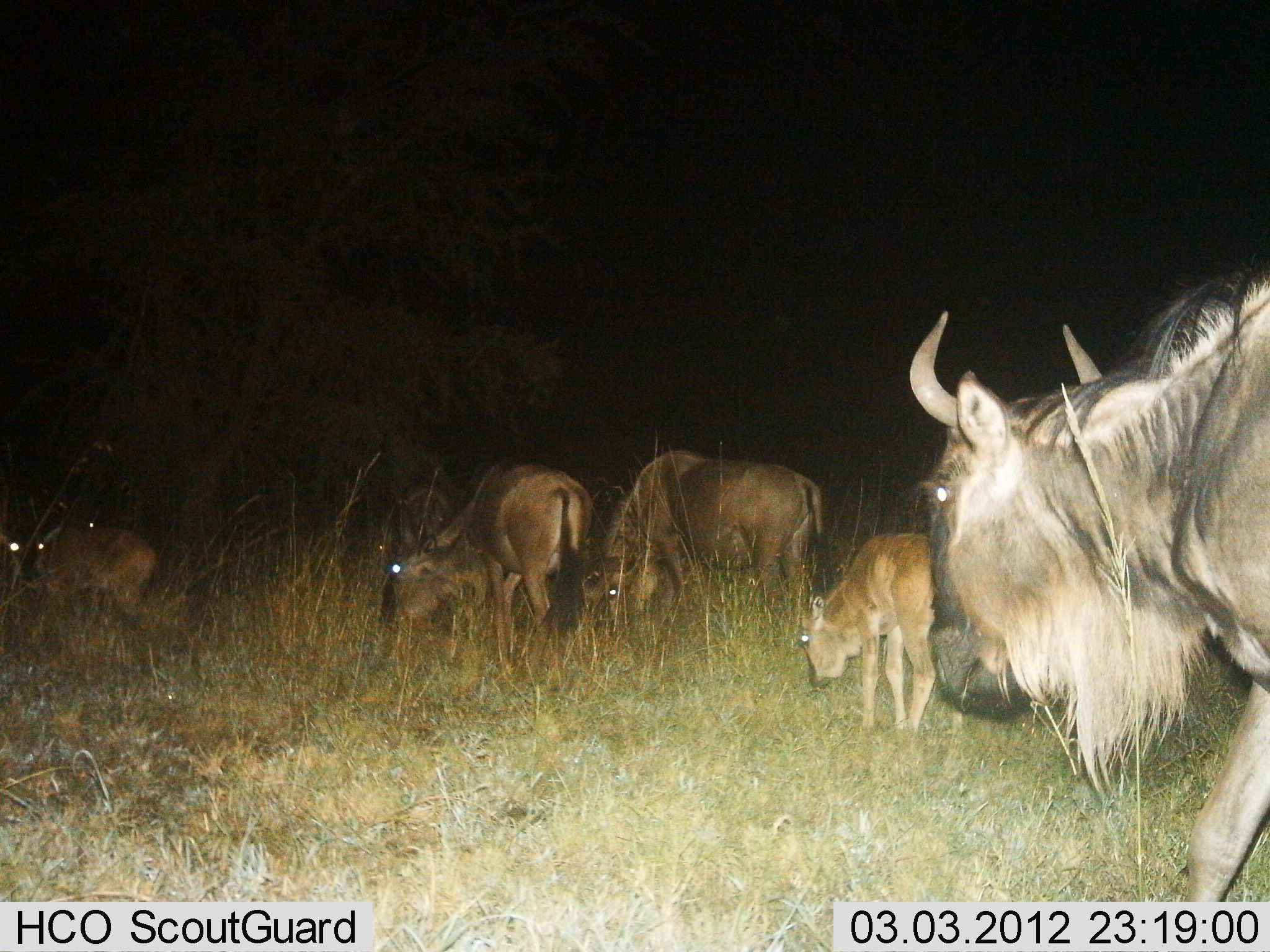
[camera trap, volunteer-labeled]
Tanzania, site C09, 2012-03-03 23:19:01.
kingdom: Animalia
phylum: Chordata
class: Mammalia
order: Artiodactyla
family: Bovidae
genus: Connochaetes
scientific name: Connochaetes taurinus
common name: blue wildebeest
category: wildebeest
Wildebeest (blue wildebeest) (Connochaetes taurinus), count 7. Behavior (volunteer vote fractions): standing 56%, resting 12%, moving 19%, interacting 6%. Young present (vote fraction): 81%. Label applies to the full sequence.